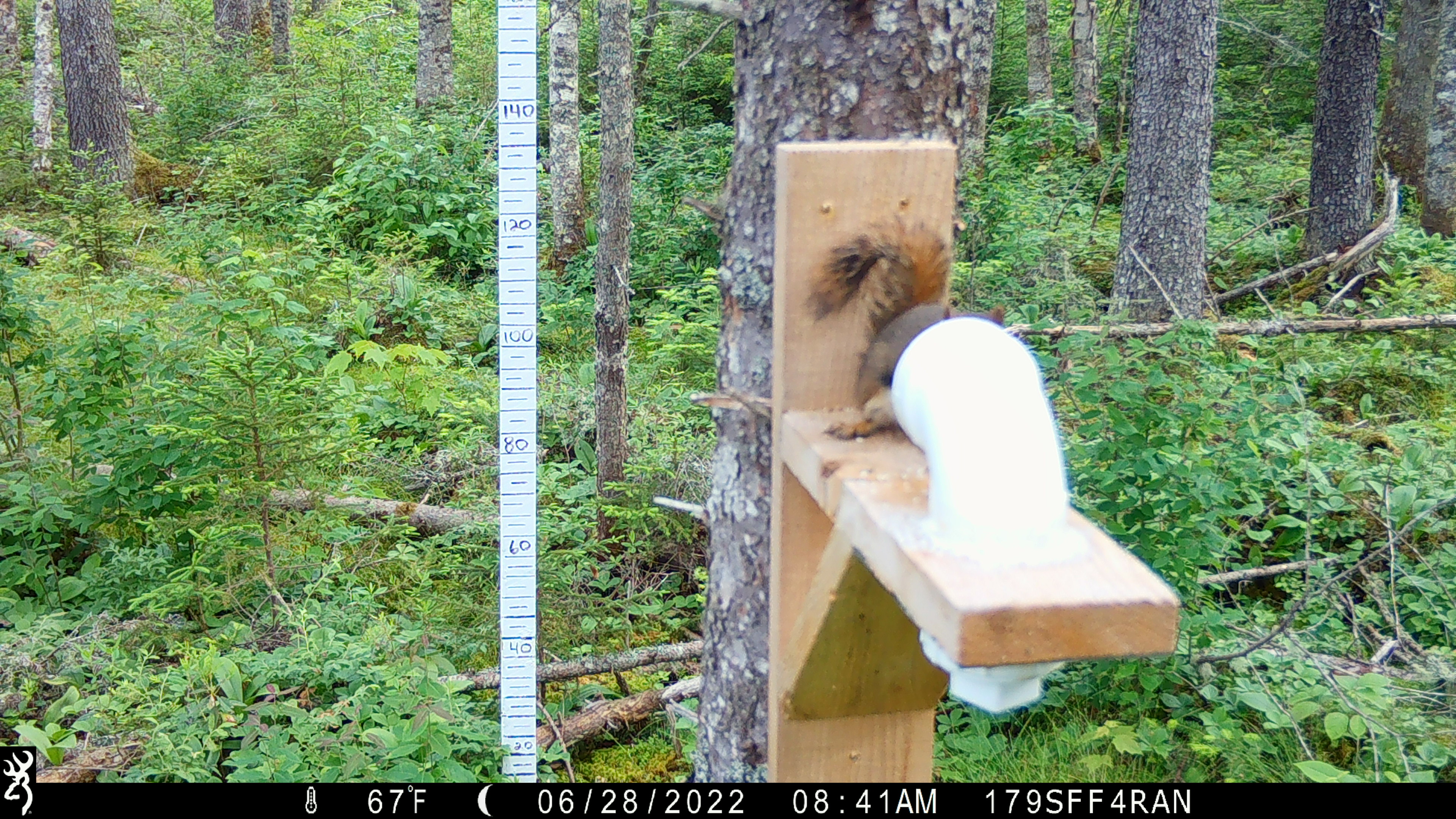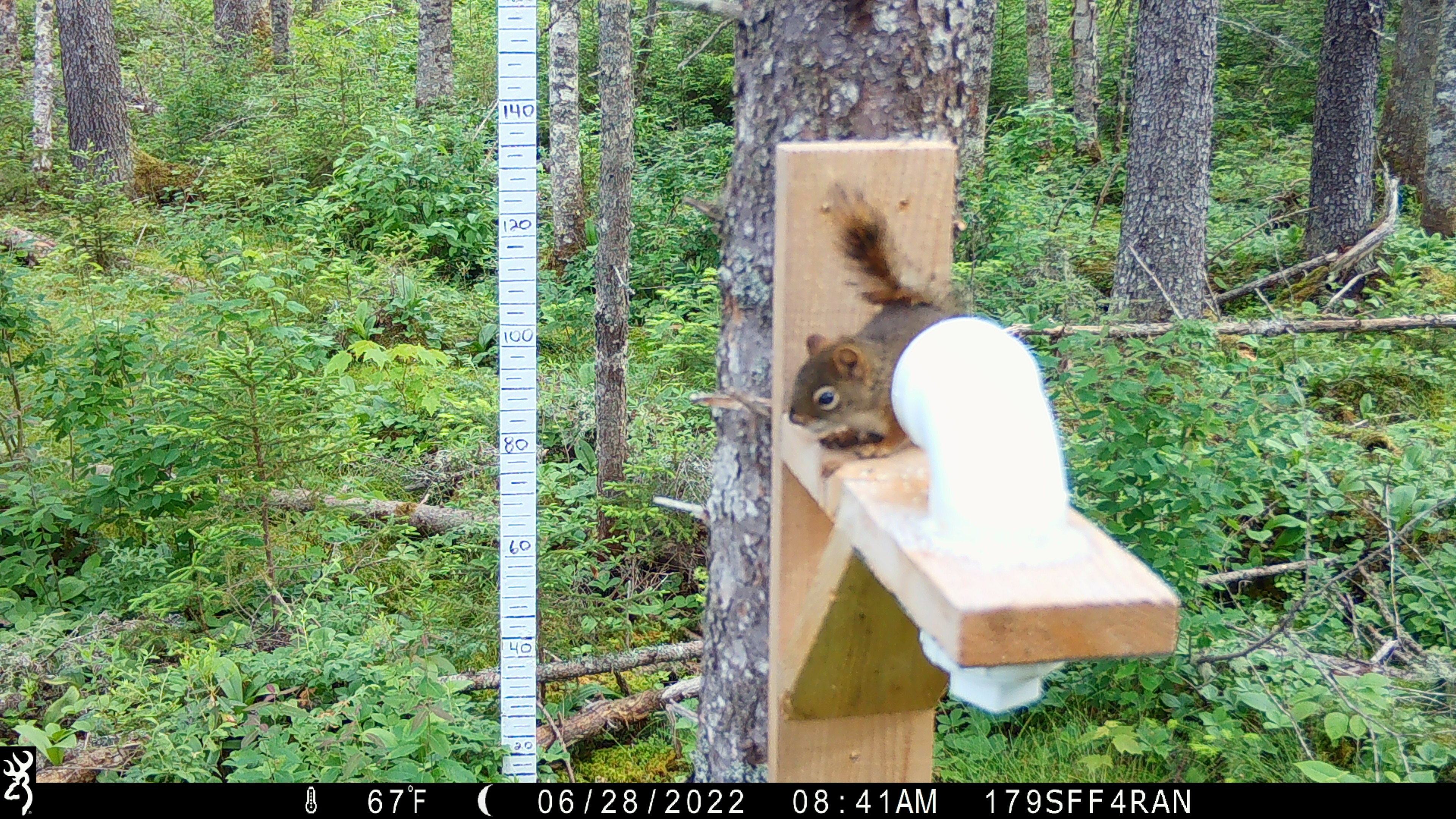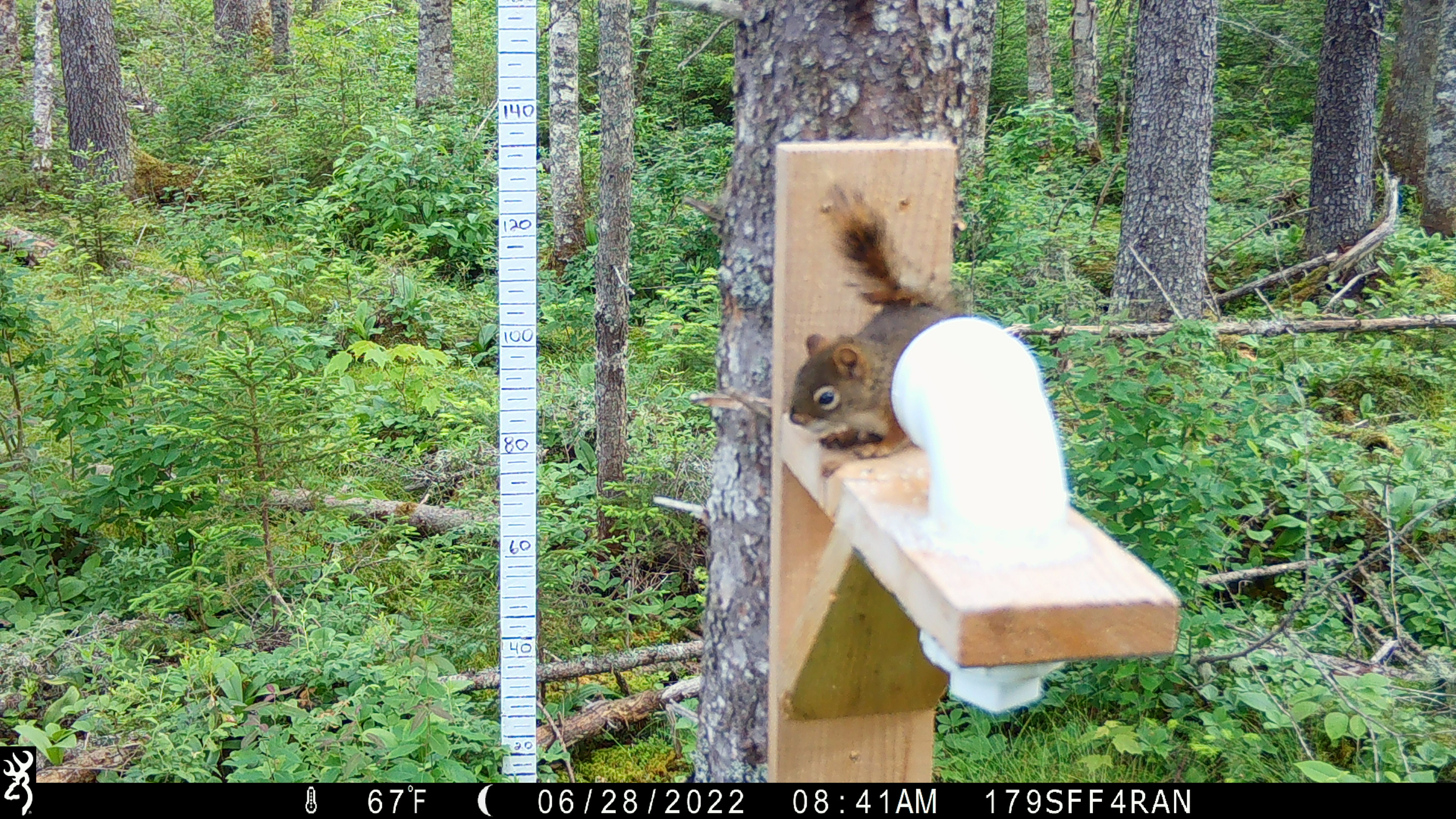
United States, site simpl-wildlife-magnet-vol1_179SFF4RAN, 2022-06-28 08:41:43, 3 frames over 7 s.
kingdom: Animalia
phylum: Chordata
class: Mammalia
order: Rodentia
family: Sciuridae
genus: Tamiasciurus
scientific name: Tamiasciurus hudsonicus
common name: red squirrel